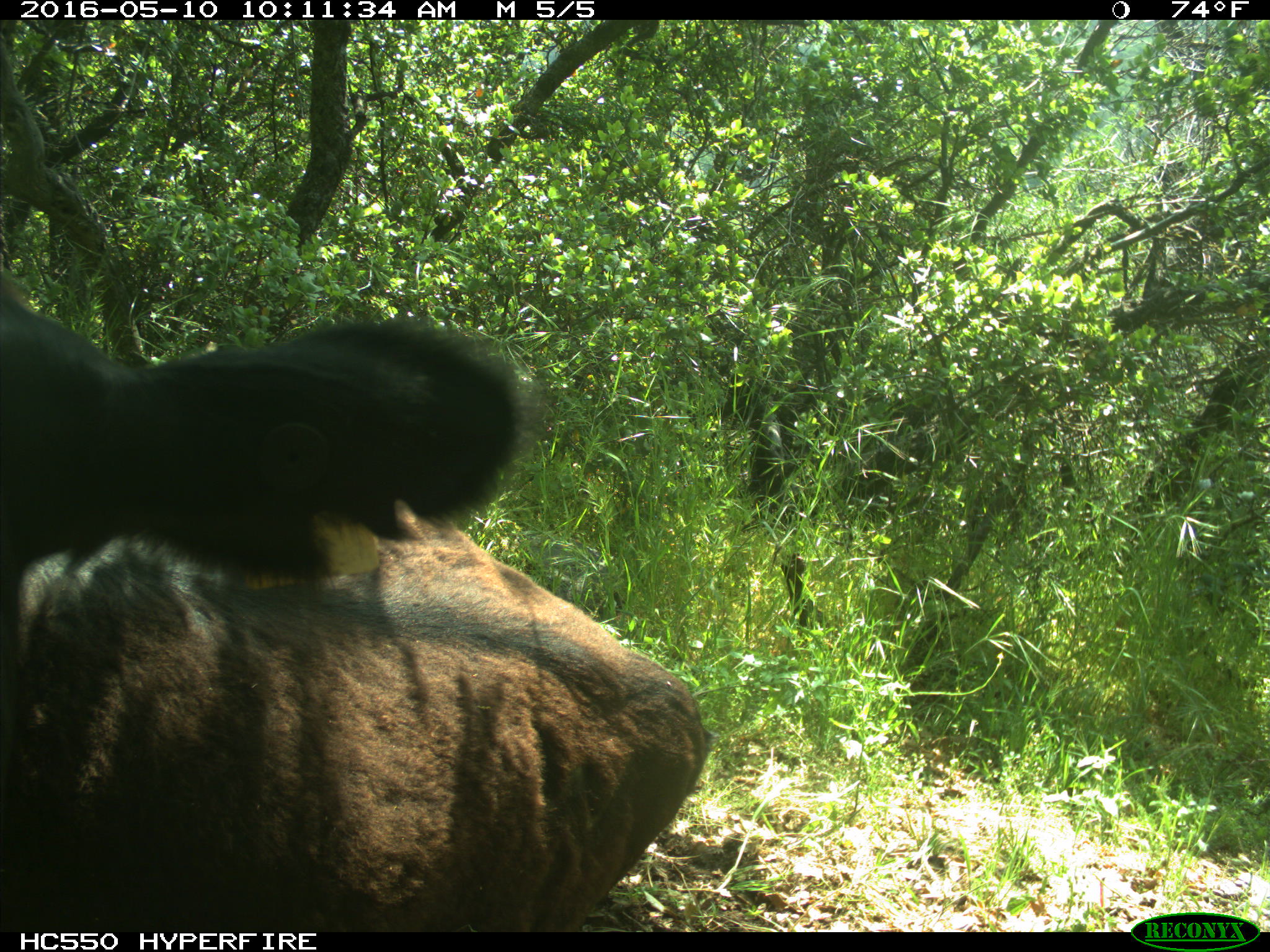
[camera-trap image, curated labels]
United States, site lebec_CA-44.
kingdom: Animalia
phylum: Chordata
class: Mammalia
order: Artiodactyla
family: Bovidae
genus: Bos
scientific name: Bos taurus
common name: domestic cow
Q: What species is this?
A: Bos taurus (domestic cow).